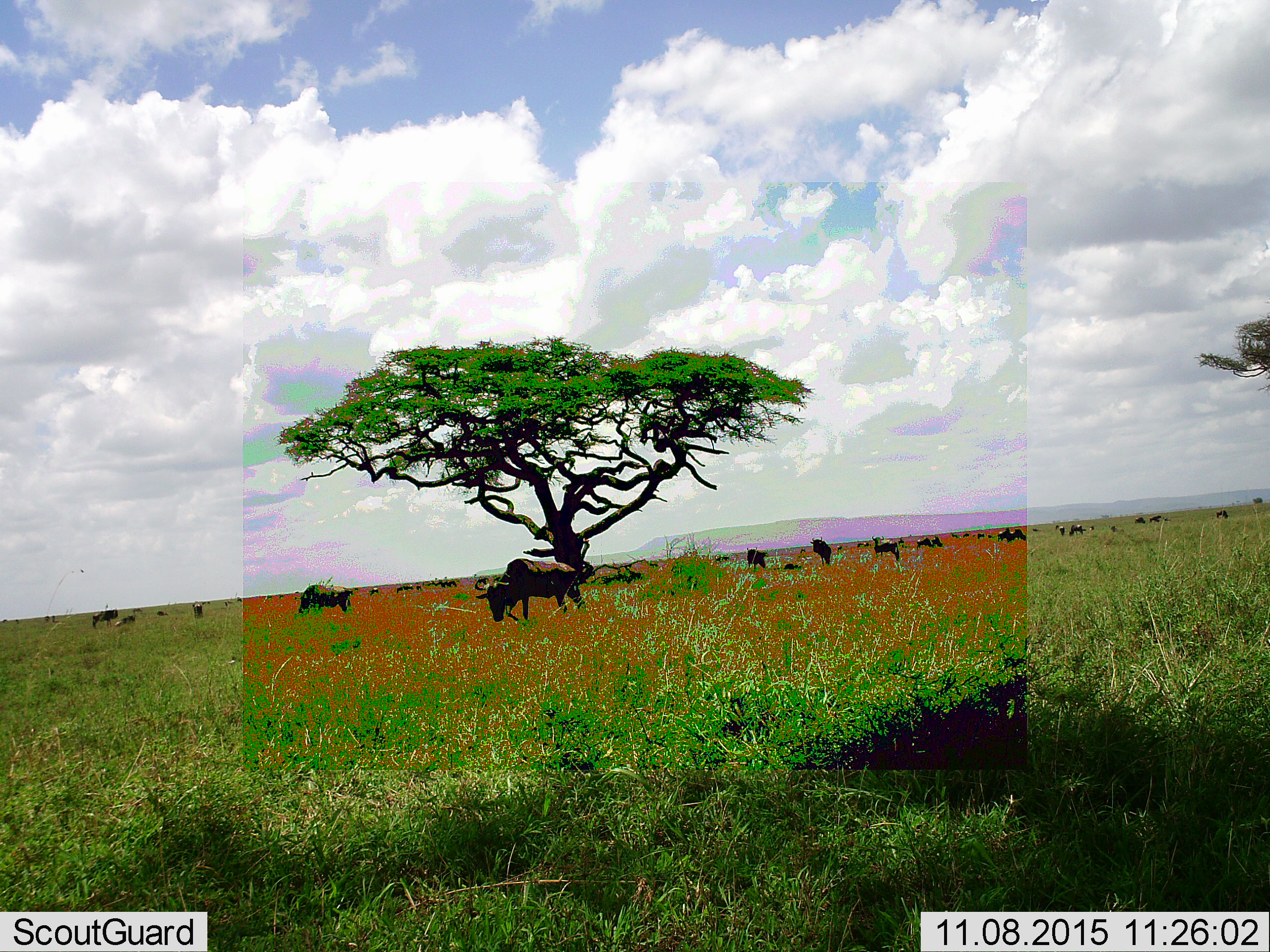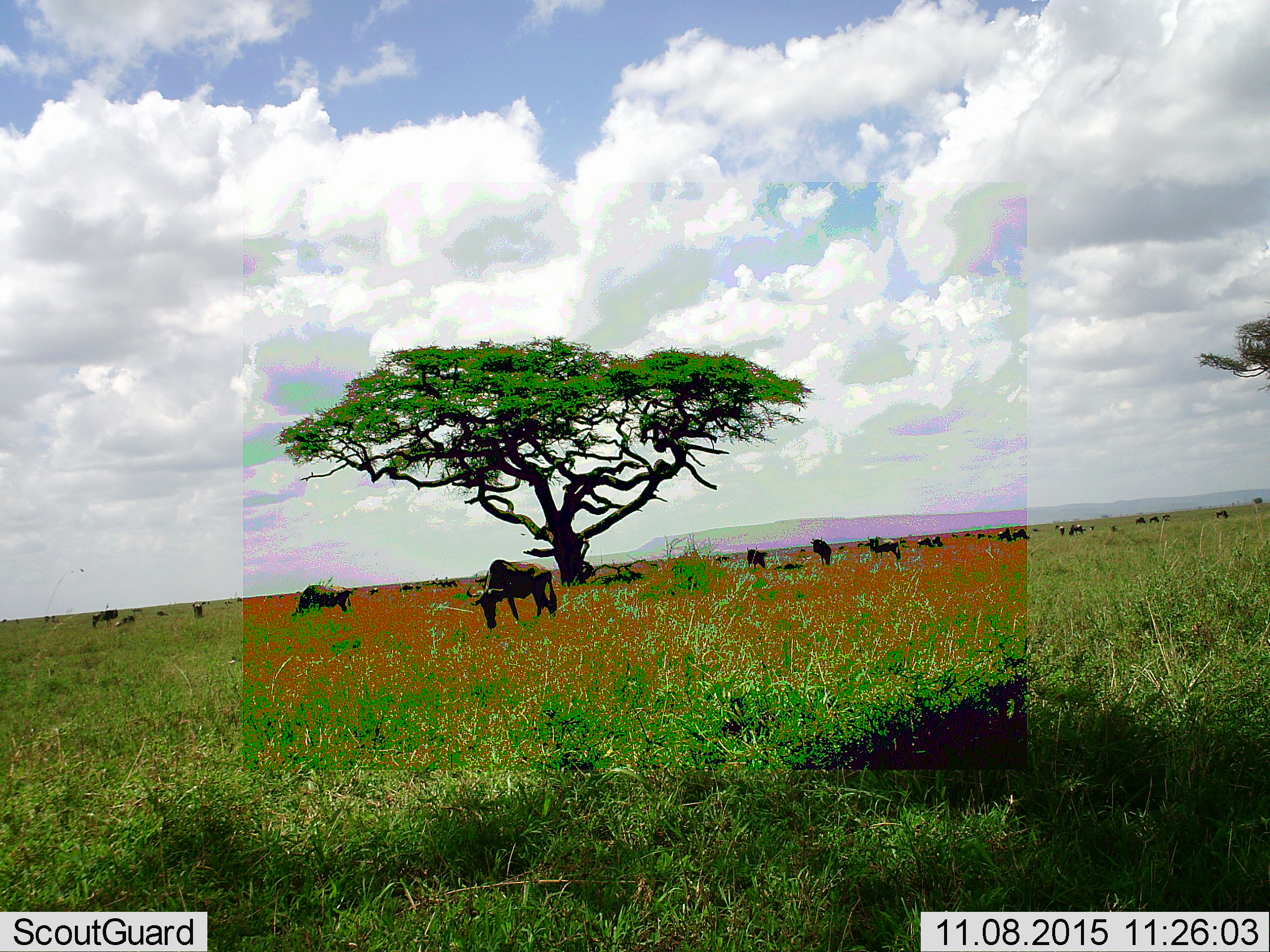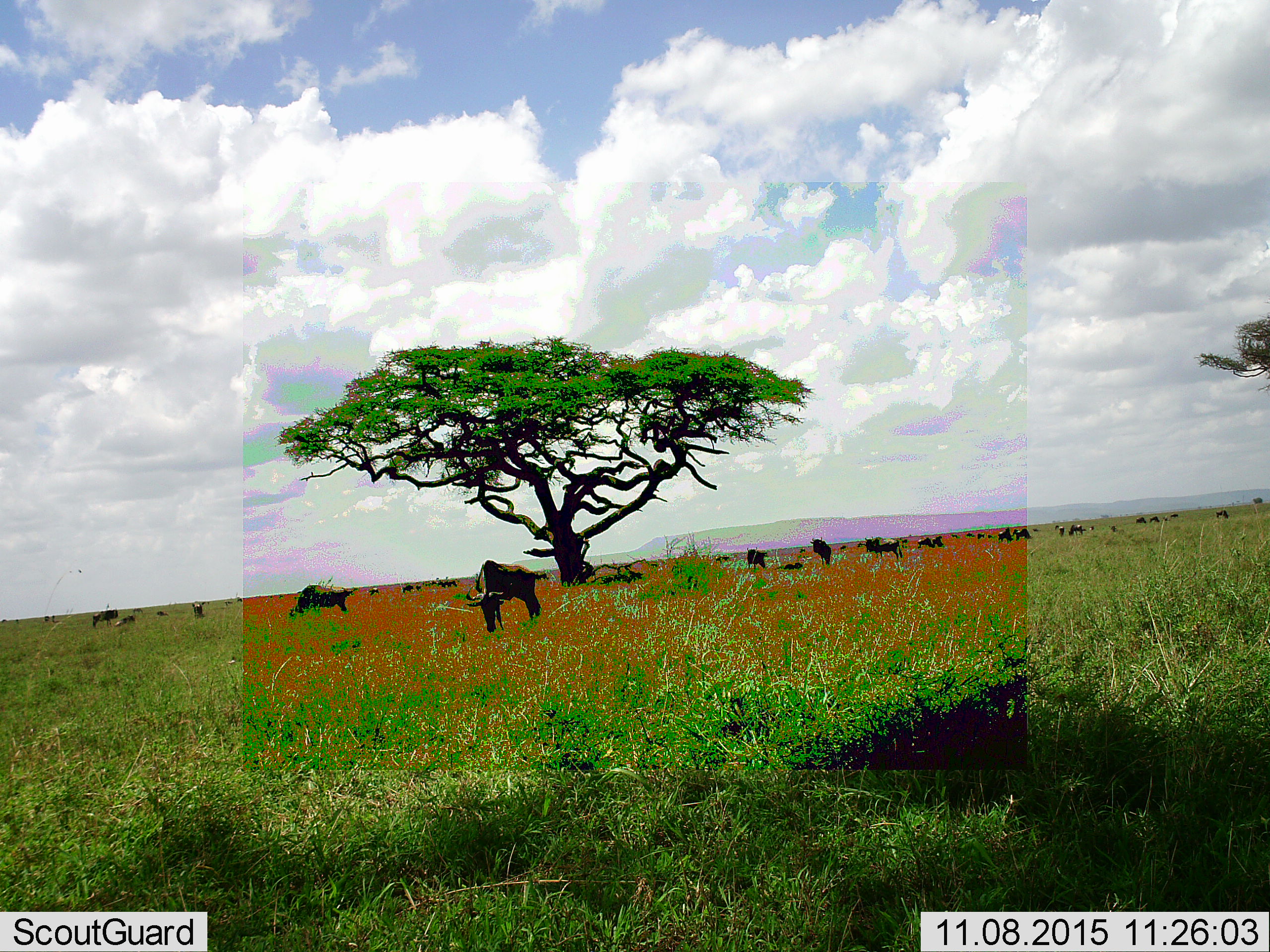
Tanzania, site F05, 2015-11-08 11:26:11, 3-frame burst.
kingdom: Animalia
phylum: Chordata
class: Mammalia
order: Artiodactyla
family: Bovidae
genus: Connochaetes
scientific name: Connochaetes taurinus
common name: blue wildebeest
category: wildebeest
Wildebeest (blue wildebeest) (Connochaetes taurinus), count 11-50. Behavior (volunteer vote fractions): standing 69%, resting 19%, moving 75%, interacting 6%. Young present (vote fraction): 19%. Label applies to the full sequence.